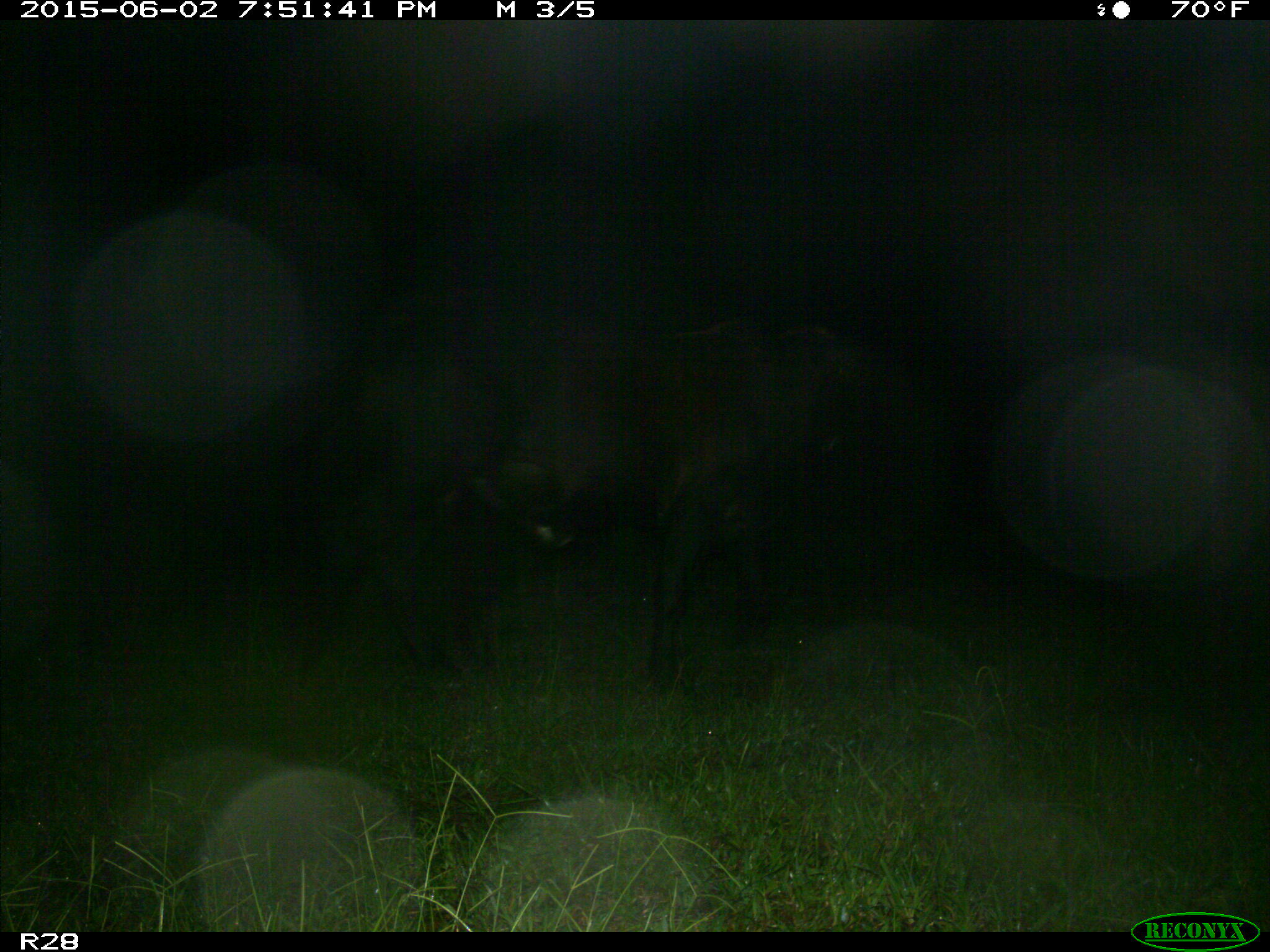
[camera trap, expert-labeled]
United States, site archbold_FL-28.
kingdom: Animalia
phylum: Chordata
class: Mammalia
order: Artiodactyla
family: Bovidae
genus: Bos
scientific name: Bos taurus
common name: domestic cow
Bos taurus (domestic cow).